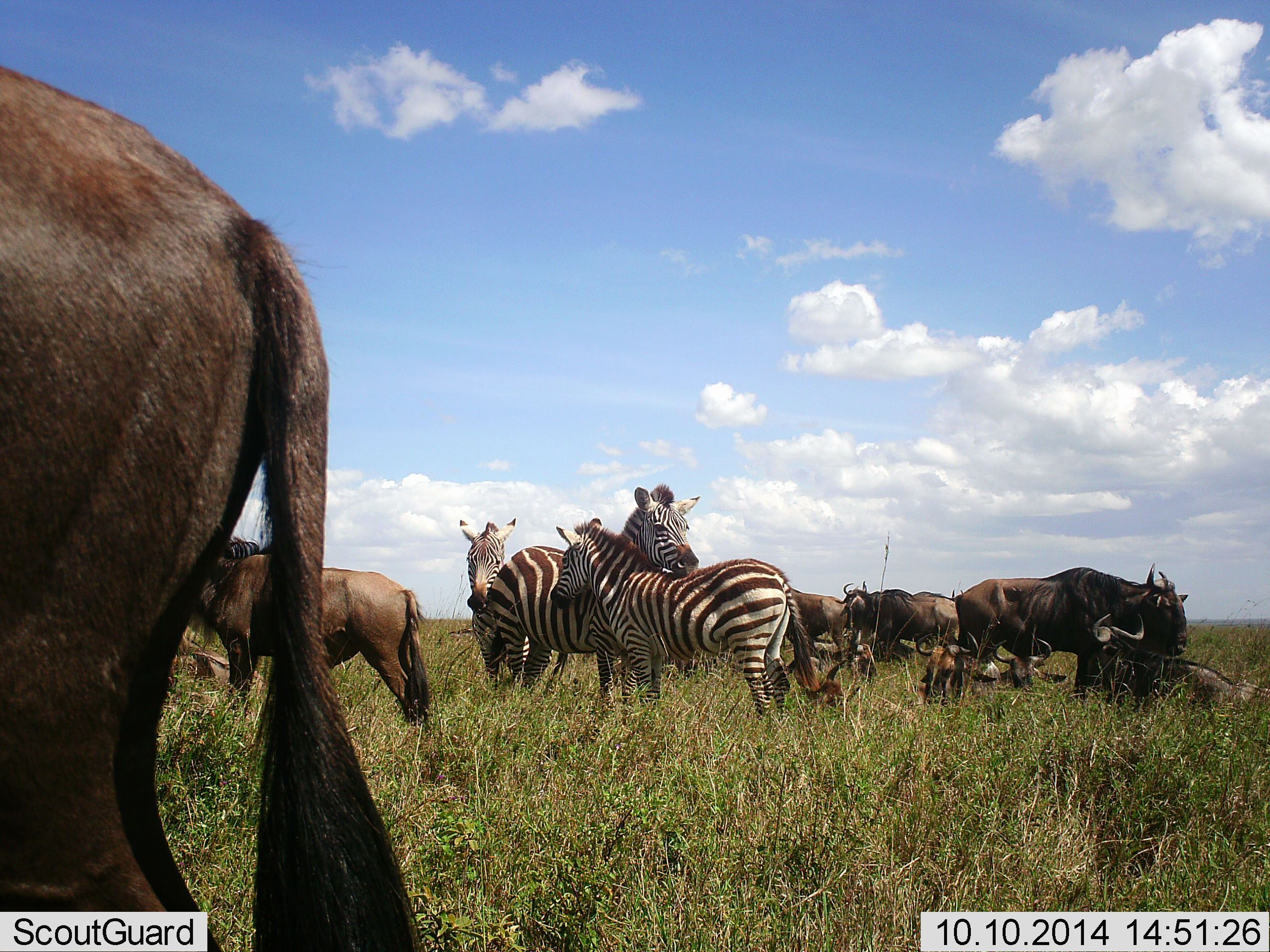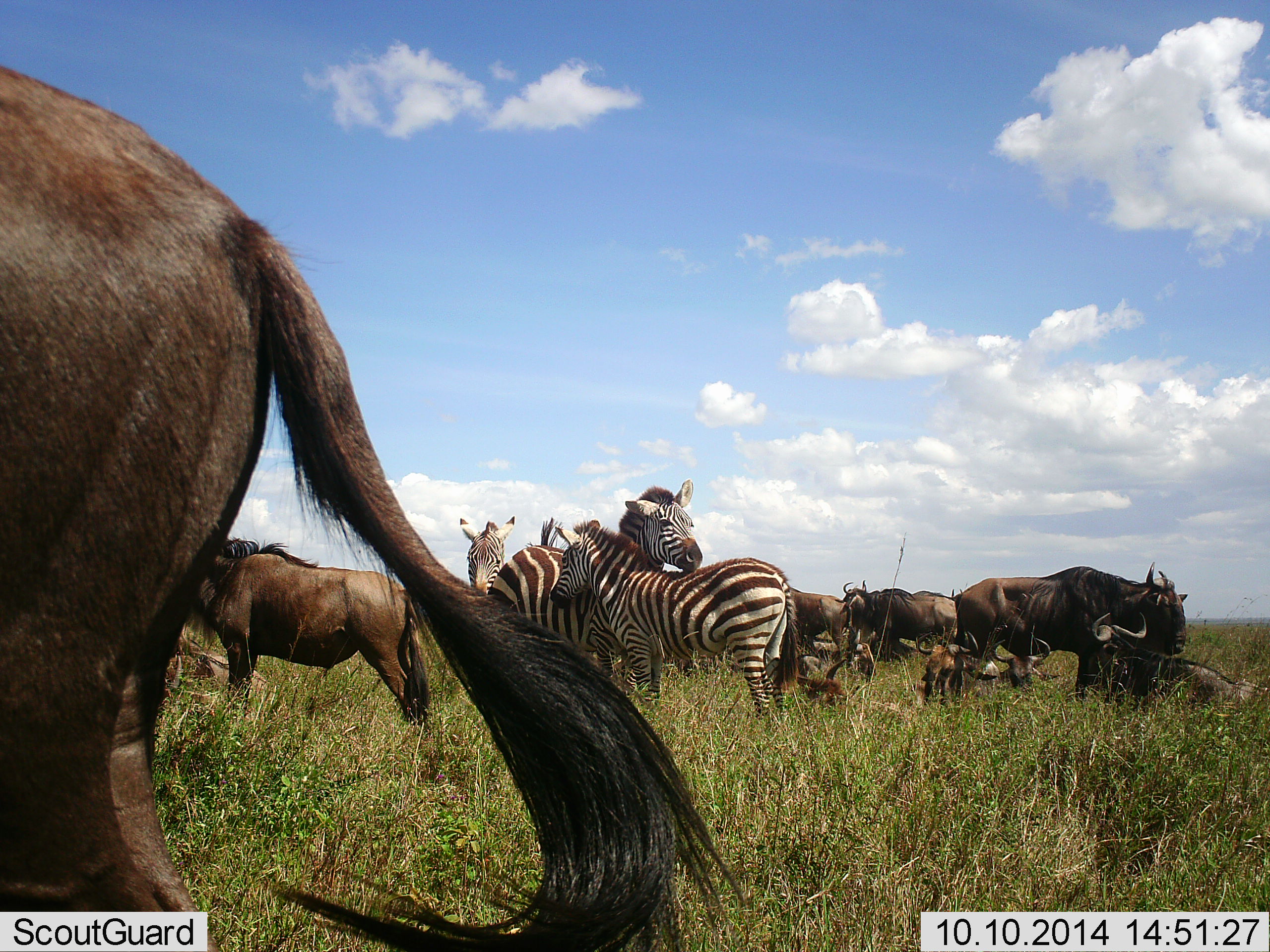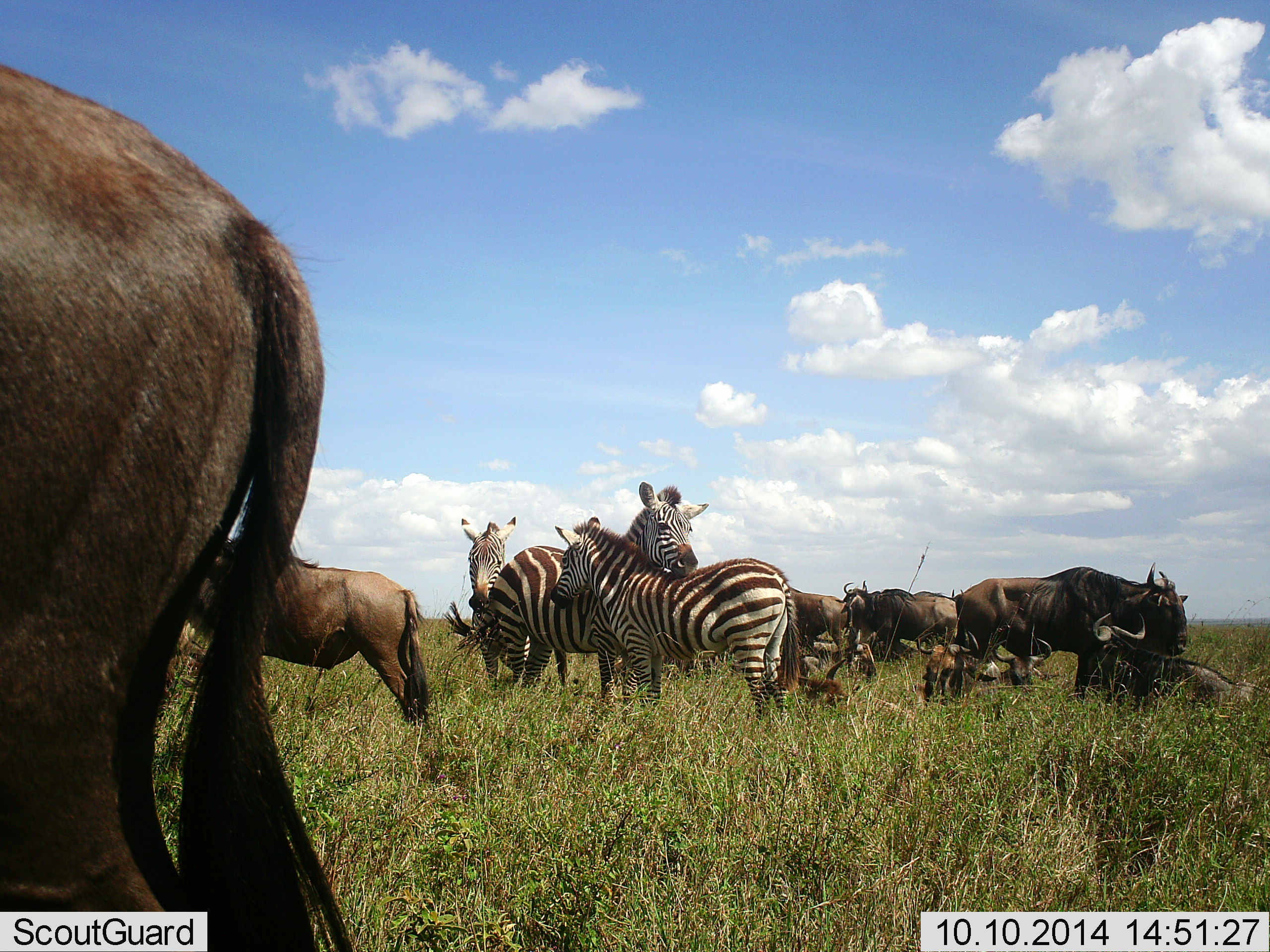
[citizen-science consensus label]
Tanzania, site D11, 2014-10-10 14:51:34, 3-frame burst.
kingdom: Animalia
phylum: Chordata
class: Mammalia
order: Artiodactyla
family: Bovidae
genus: Connochaetes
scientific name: Connochaetes taurinus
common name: blue wildebeest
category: wildebeest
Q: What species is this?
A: Wildebeest (blue wildebeest) (Connochaetes taurinus).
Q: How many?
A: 10.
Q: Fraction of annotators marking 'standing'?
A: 100%.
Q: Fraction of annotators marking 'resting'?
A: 100%.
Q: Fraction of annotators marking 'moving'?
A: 10%.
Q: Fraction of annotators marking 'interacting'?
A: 30%.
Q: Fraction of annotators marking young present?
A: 0%.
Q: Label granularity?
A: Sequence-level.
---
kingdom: Animalia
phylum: Chordata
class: Mammalia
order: Perissodactyla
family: Equidae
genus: Equus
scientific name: Equus quagga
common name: plains zebra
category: zebra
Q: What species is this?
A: Zebra (plains zebra) (Equus quagga).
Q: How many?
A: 3.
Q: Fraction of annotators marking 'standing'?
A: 90%.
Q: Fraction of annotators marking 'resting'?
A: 0%.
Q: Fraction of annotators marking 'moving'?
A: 0%.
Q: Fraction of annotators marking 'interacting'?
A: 40%.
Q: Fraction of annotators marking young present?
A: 30%.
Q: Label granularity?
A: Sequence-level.